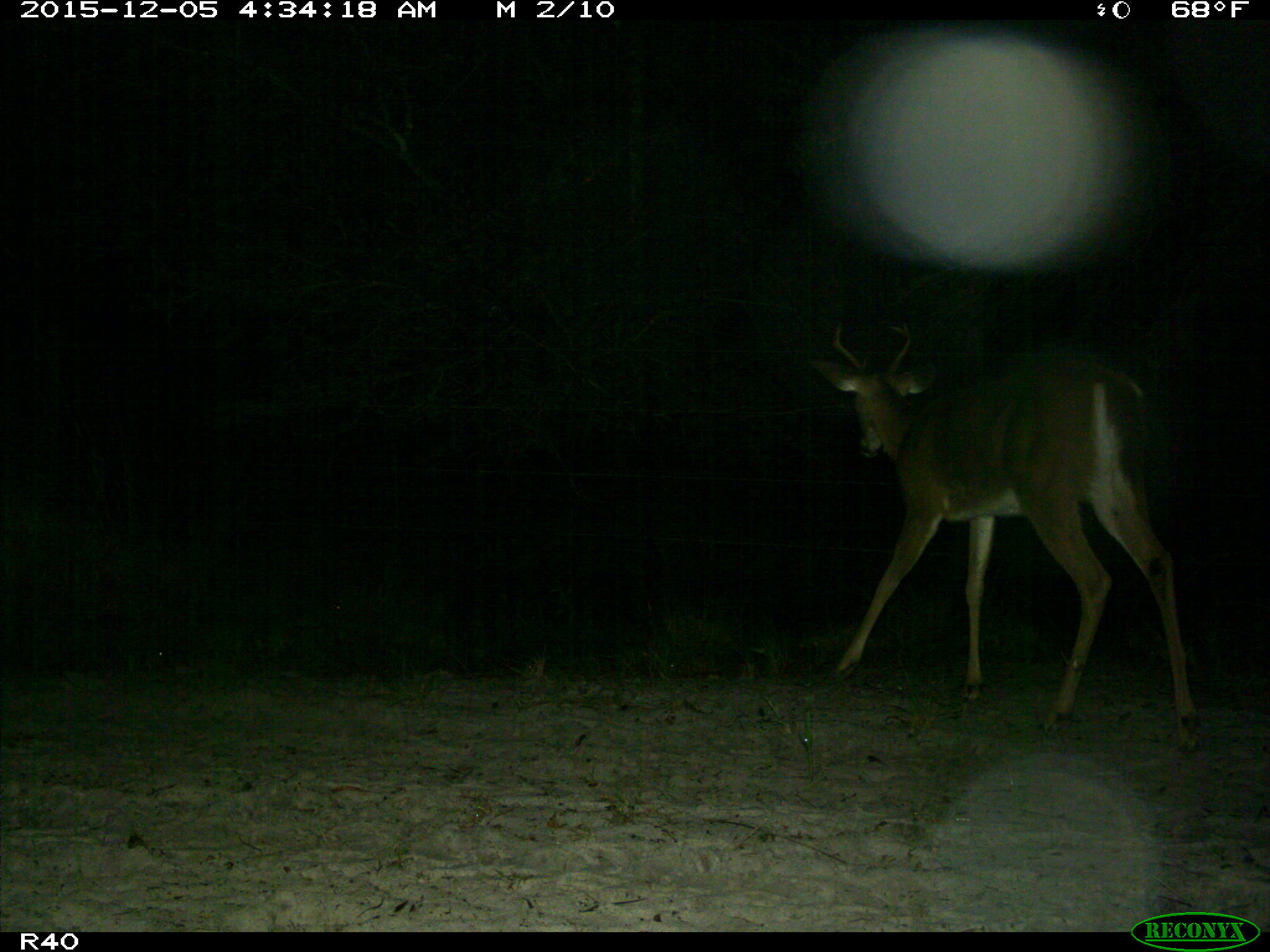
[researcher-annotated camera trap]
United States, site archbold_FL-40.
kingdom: Animalia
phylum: Chordata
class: Mammalia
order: Artiodactyla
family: Cervidae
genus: Odocoileus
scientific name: Odocoileus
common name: deer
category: unidentified deer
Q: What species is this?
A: Unidentified deer (deer) (Odocoileus).